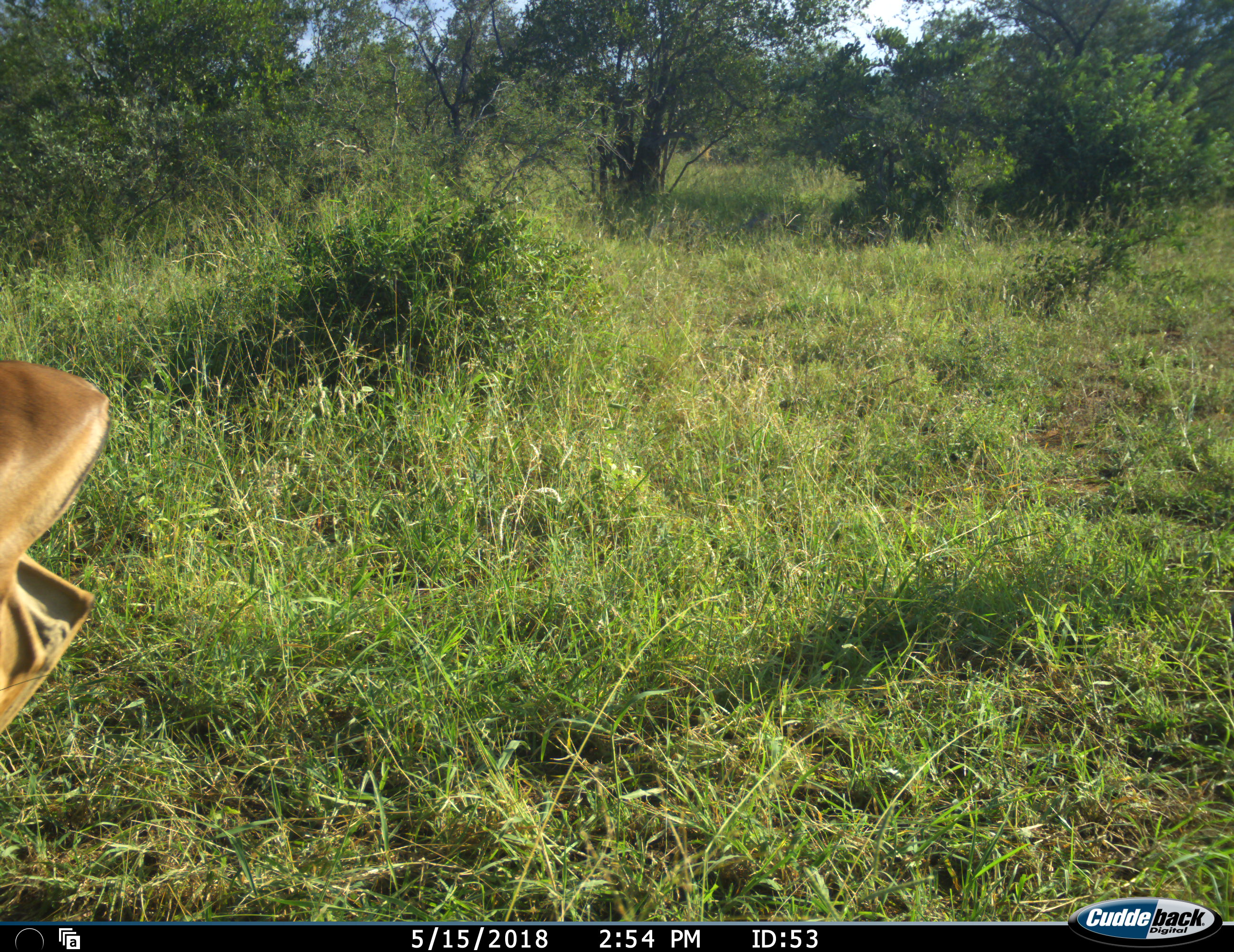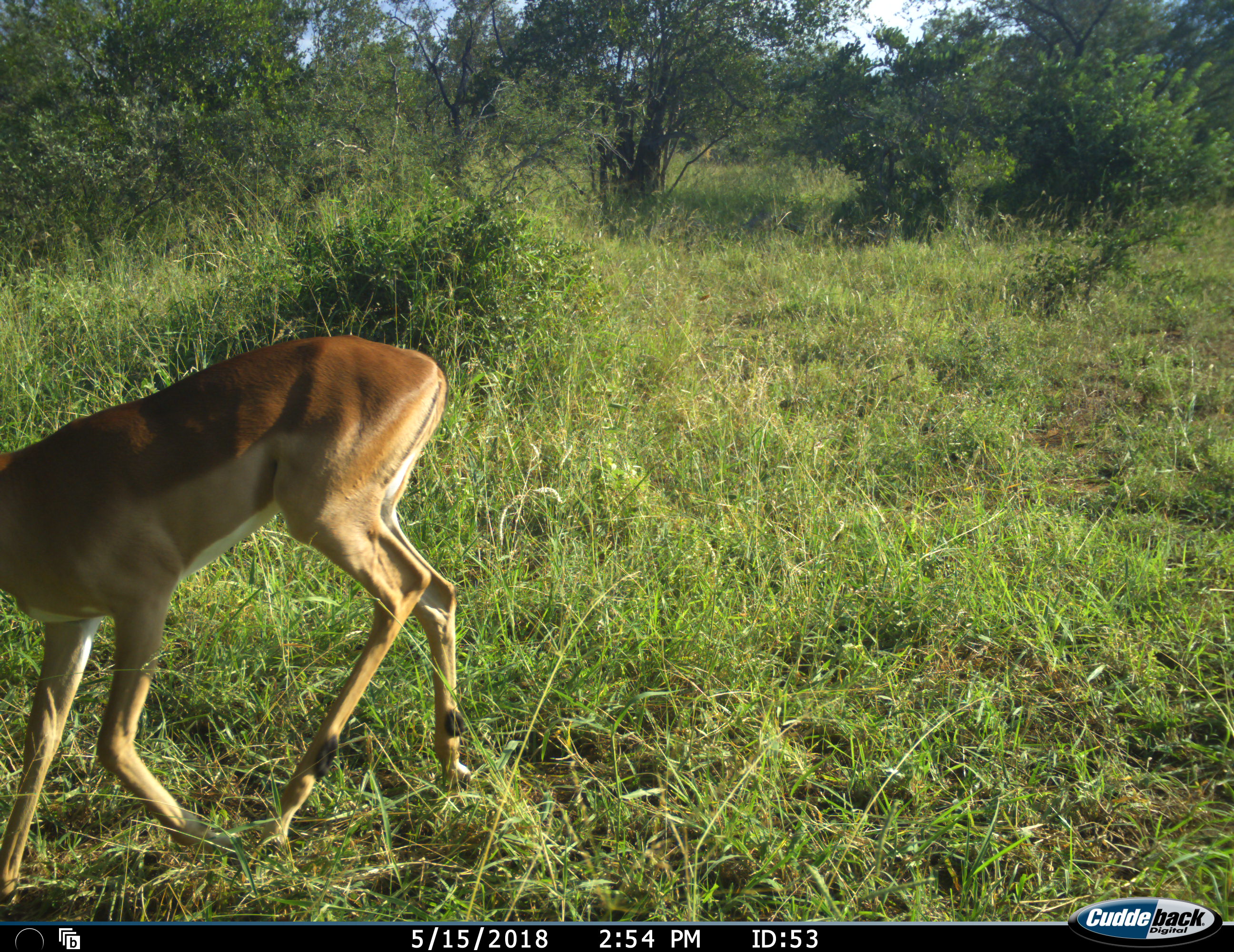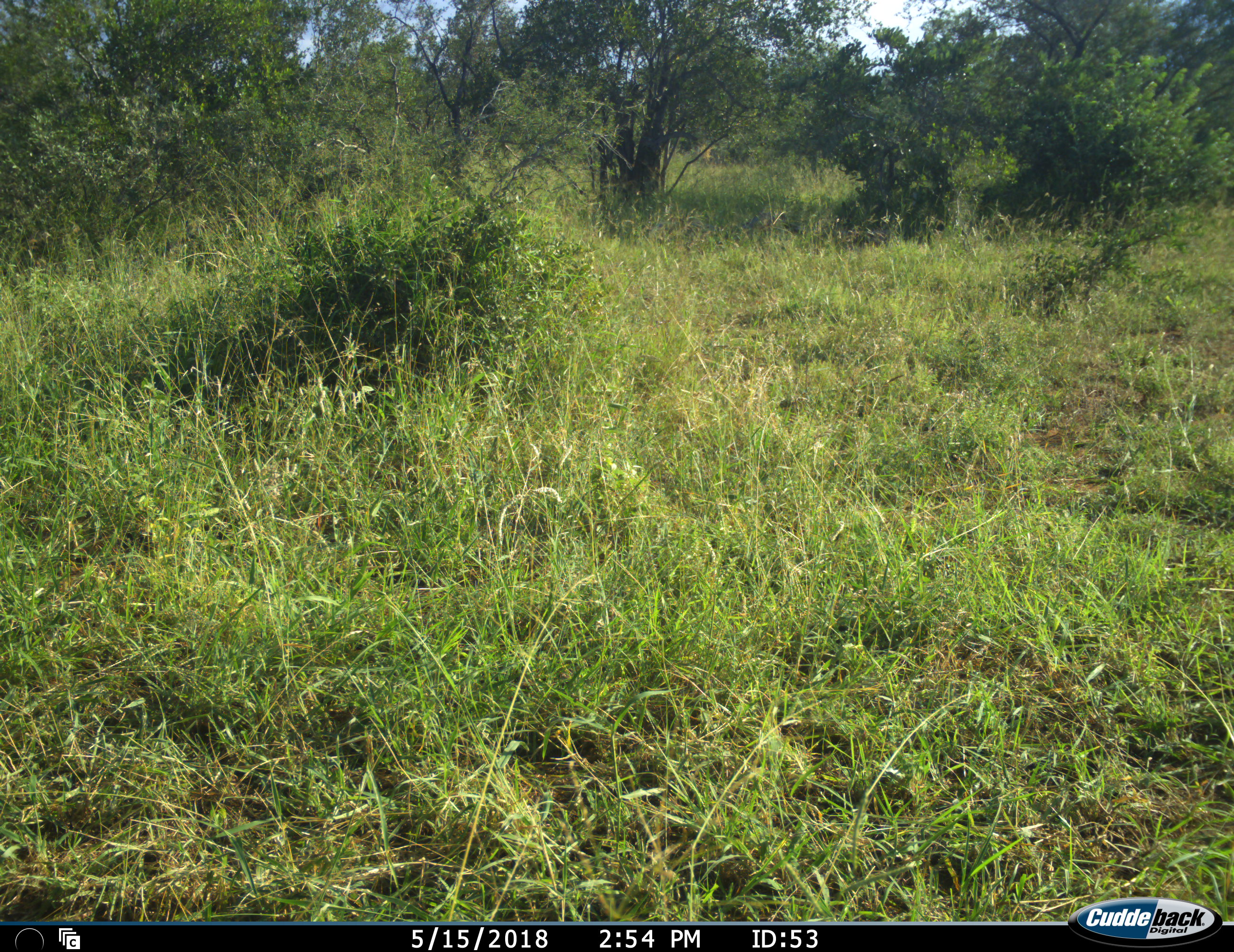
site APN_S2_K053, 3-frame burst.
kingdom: Animalia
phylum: Chordata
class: Mammalia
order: Artiodactyla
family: Bovidae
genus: Aepyceros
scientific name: Aepyceros melampus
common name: impala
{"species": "impala (Aepyceros melampus)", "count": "1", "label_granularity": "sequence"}